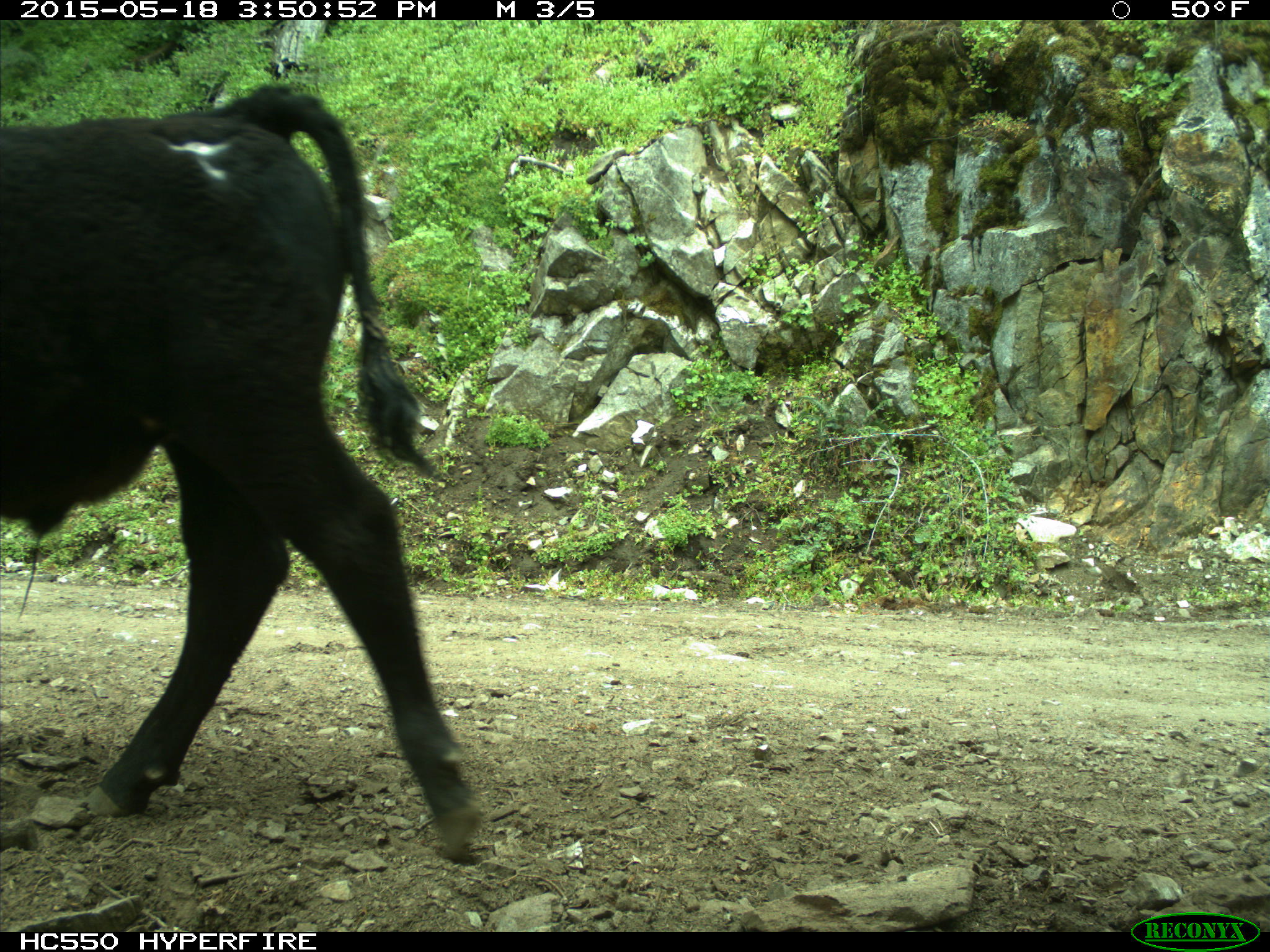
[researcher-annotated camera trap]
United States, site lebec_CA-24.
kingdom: Animalia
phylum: Chordata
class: Mammalia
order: Artiodactyla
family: Bovidae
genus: Bos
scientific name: Bos taurus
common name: domestic cow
Bos taurus (domestic cow).